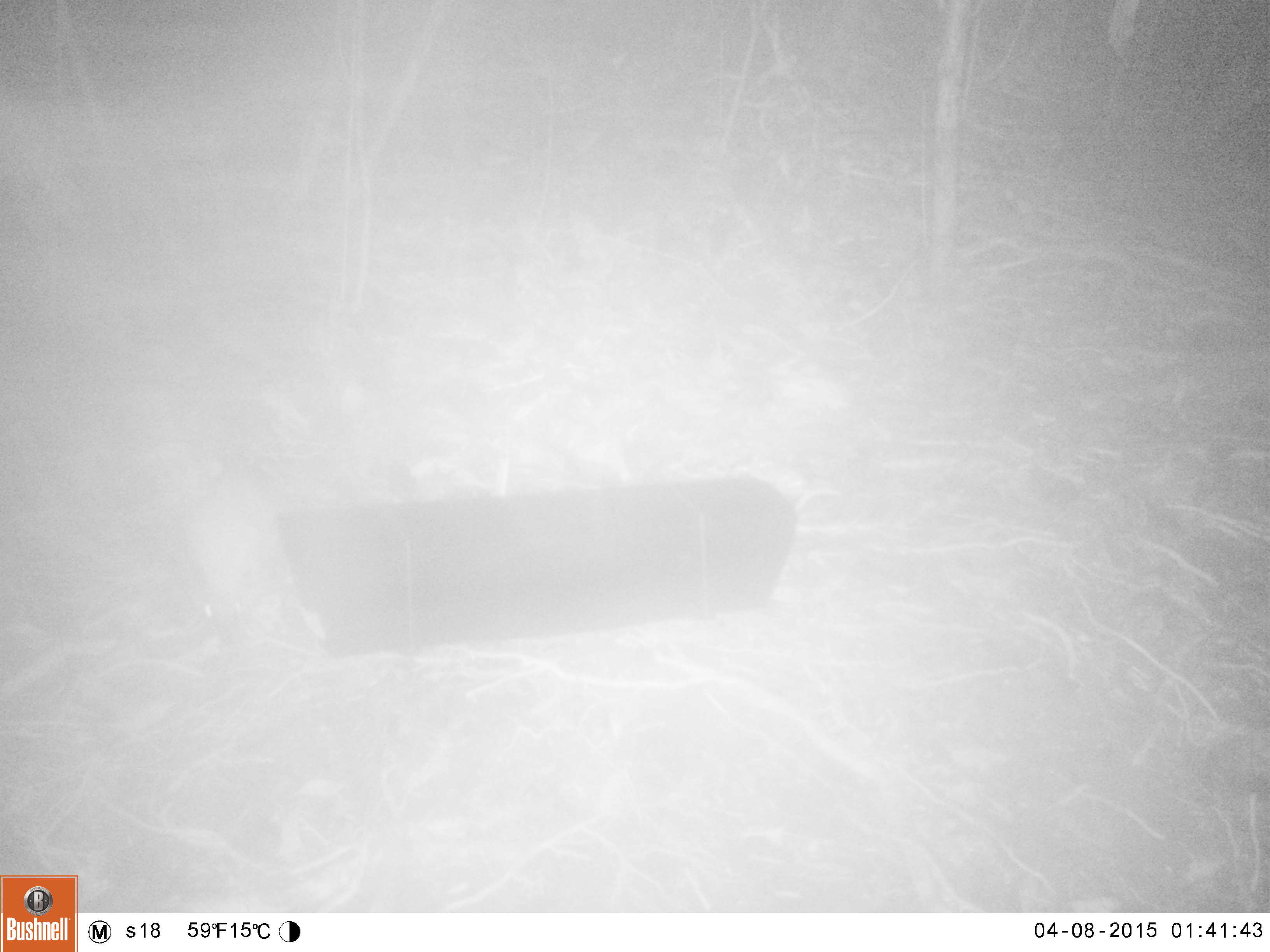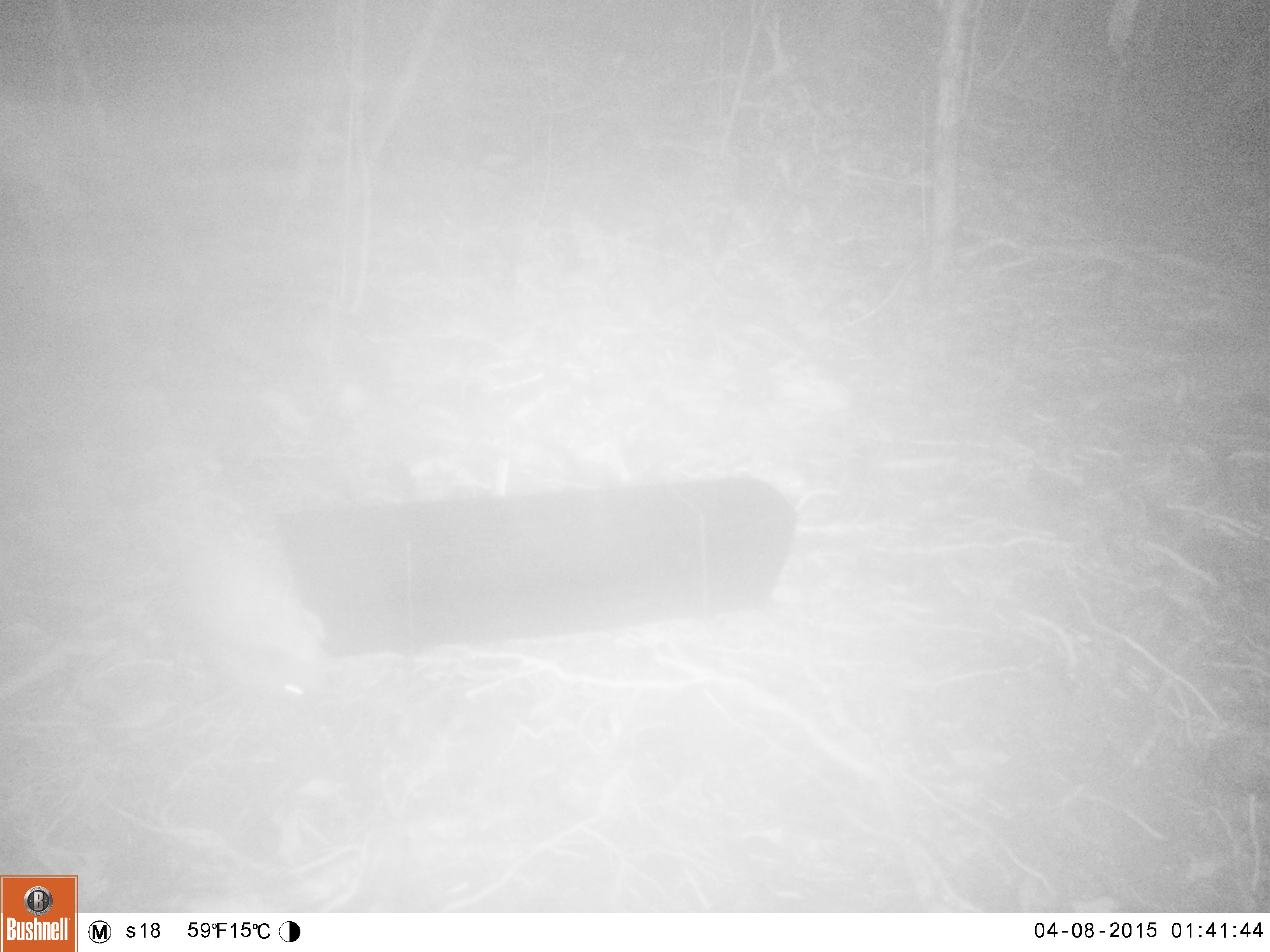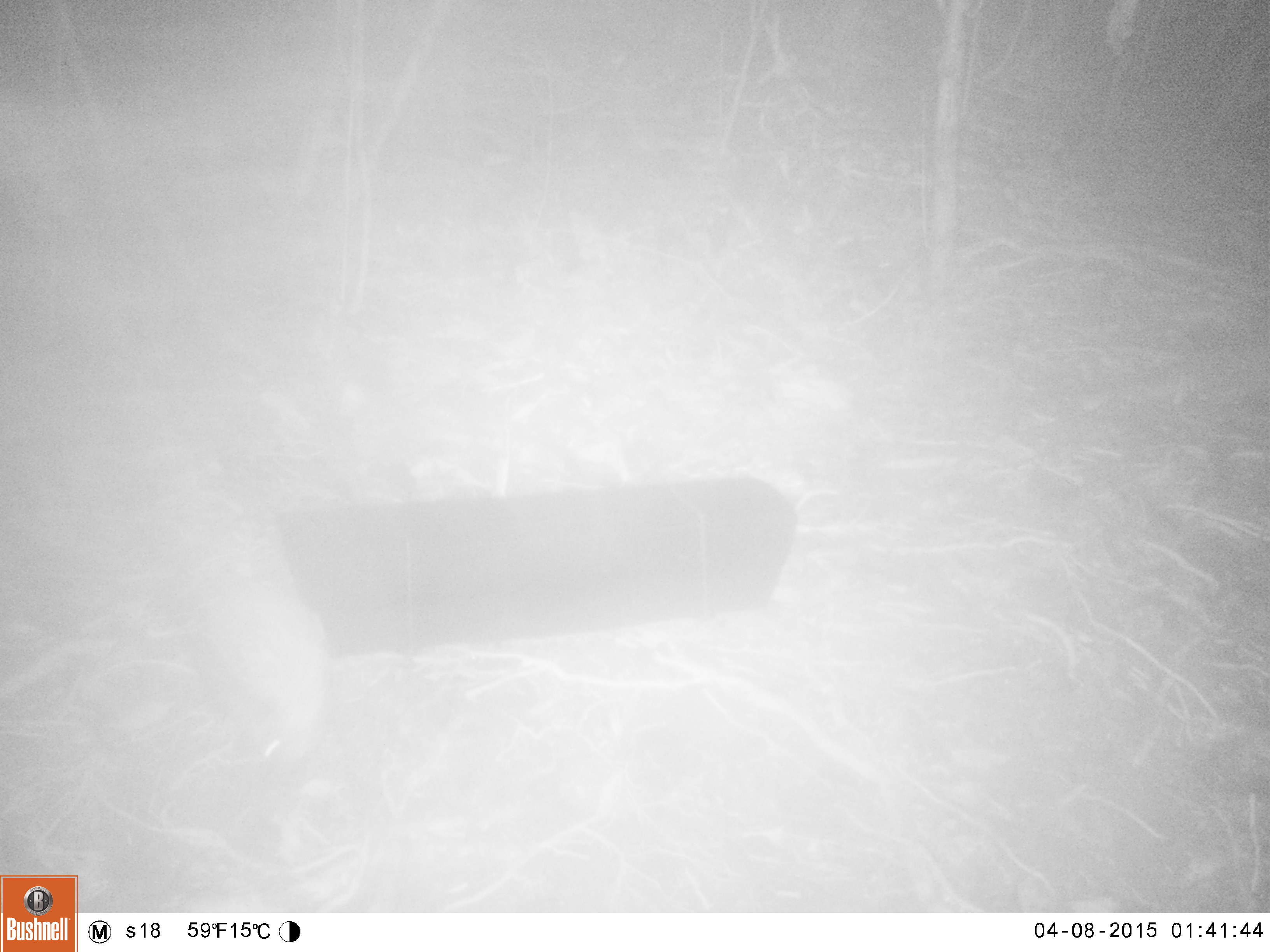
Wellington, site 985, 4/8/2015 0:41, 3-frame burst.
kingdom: Animalia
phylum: Chordata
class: Mammalia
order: Eulipotyphla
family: Erinaceidae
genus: Erinaceus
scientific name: Erinaceus europaeus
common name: hedgehog